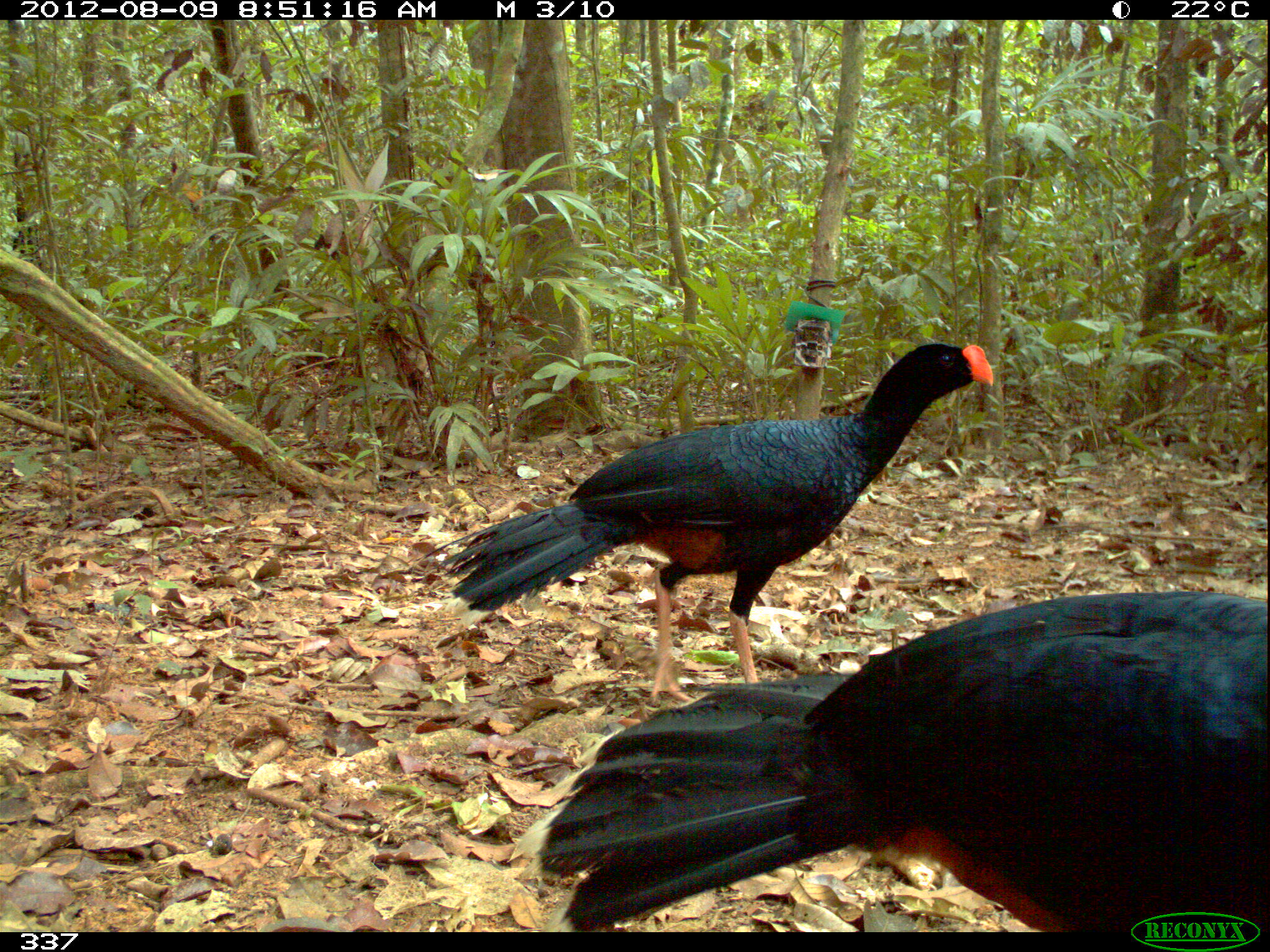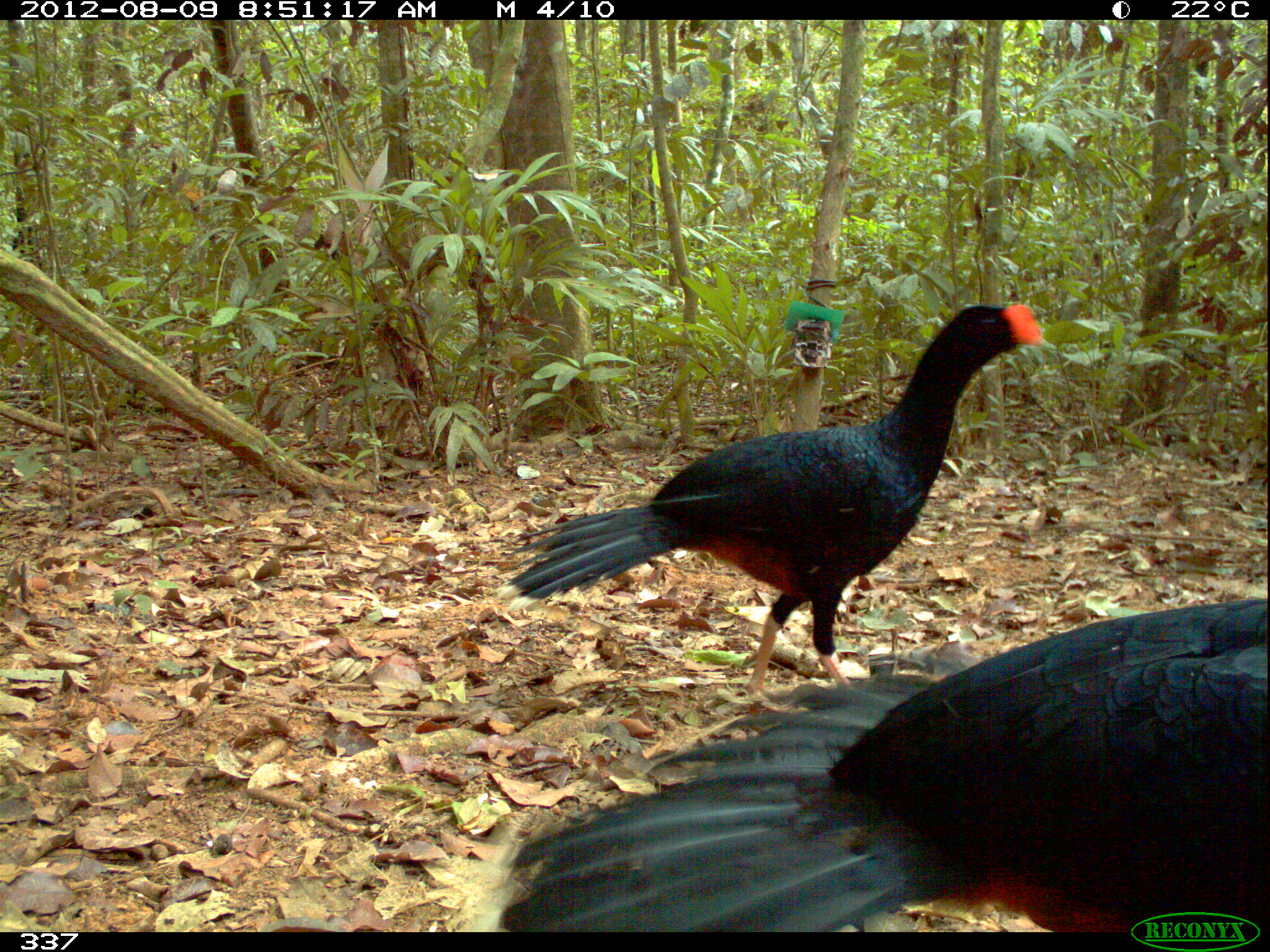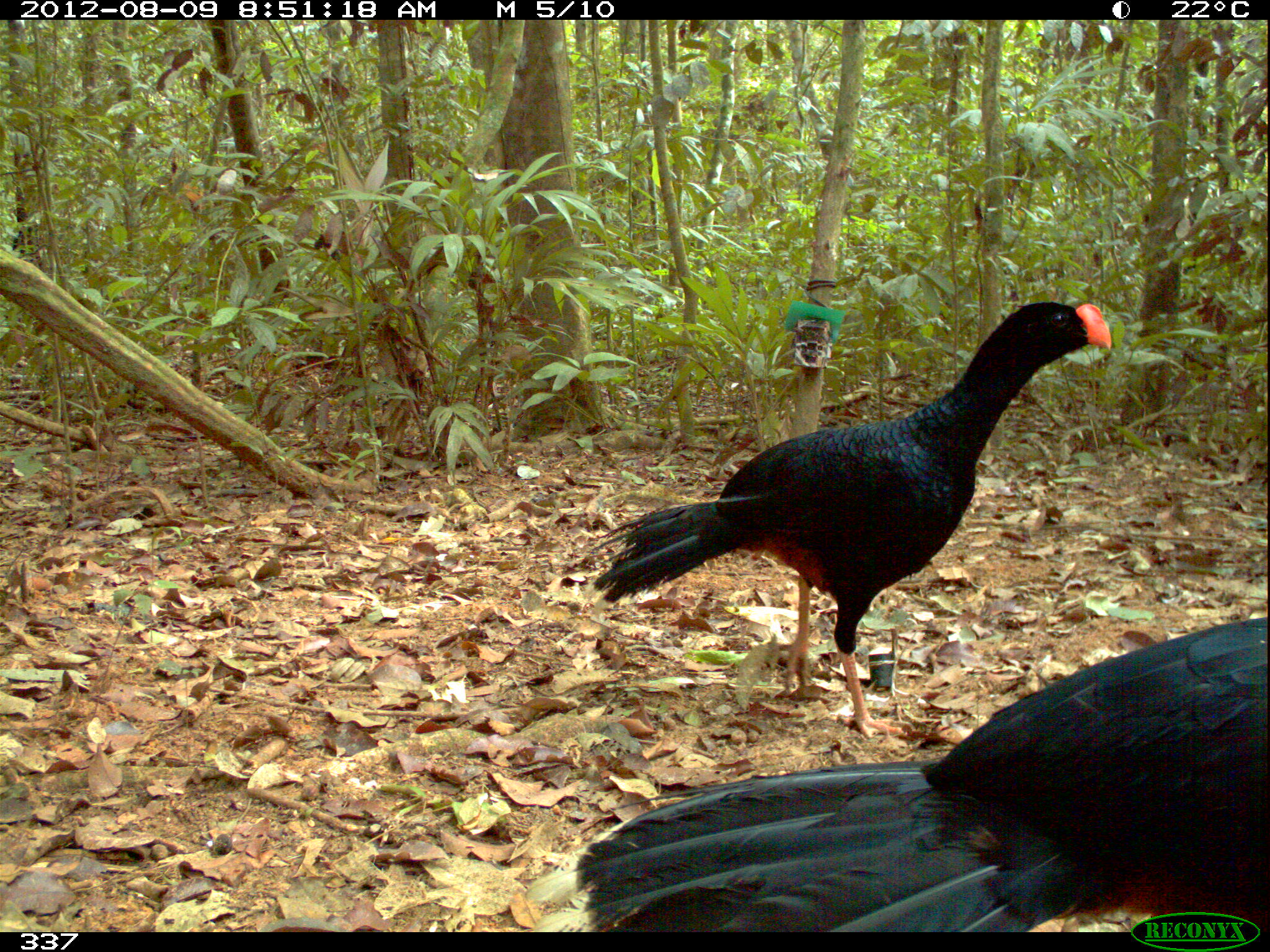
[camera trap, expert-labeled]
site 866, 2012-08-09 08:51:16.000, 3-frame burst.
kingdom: Animalia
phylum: Chordata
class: Aves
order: Galliformes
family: Cracidae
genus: Mitu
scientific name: Mitu tuberosum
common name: razor-billed curassow